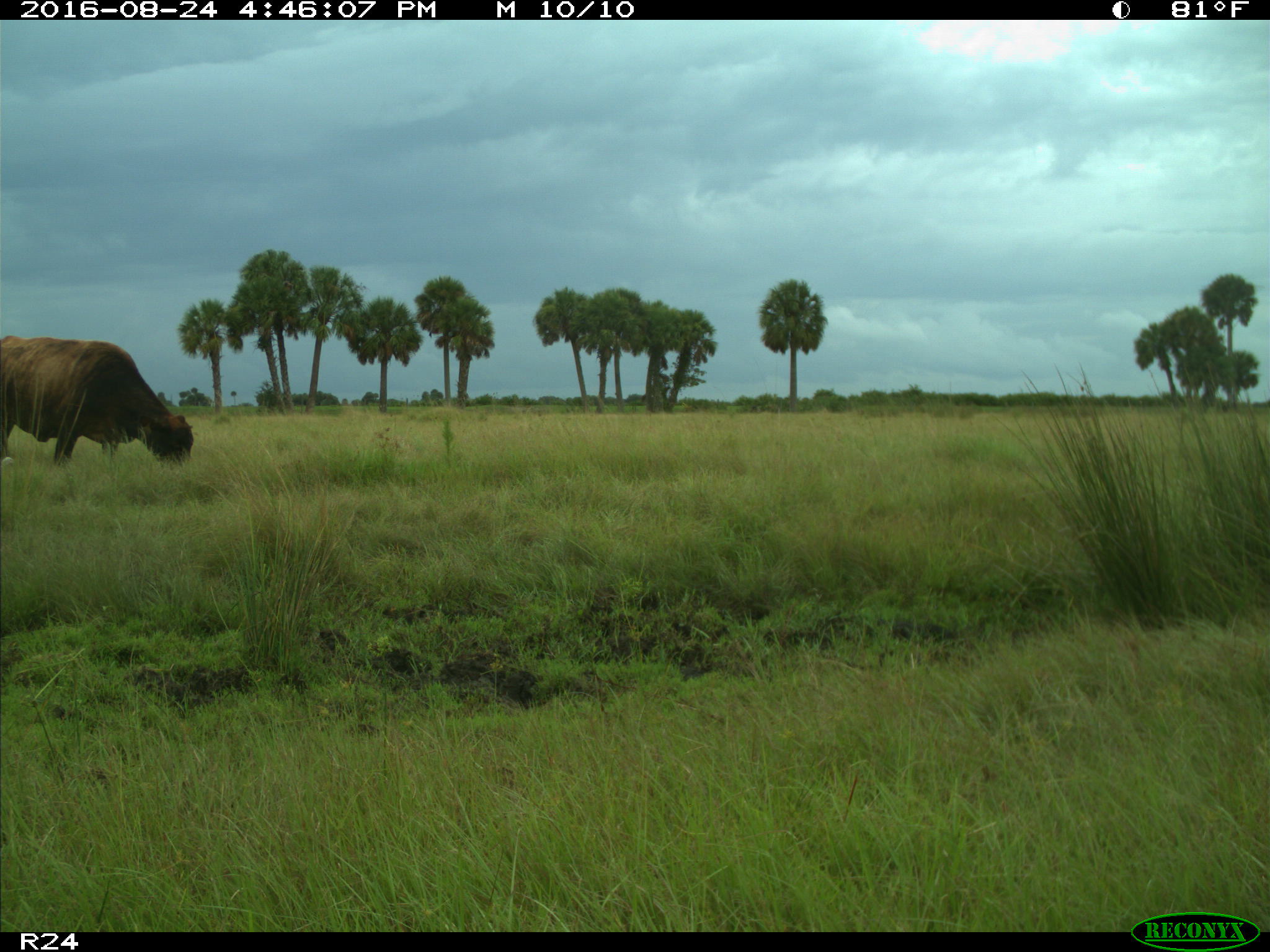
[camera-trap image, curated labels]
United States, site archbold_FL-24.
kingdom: Animalia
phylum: Chordata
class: Mammalia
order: Artiodactyla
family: Bovidae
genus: Bos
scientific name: Bos taurus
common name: domestic cow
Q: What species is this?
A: Bos taurus (domestic cow).